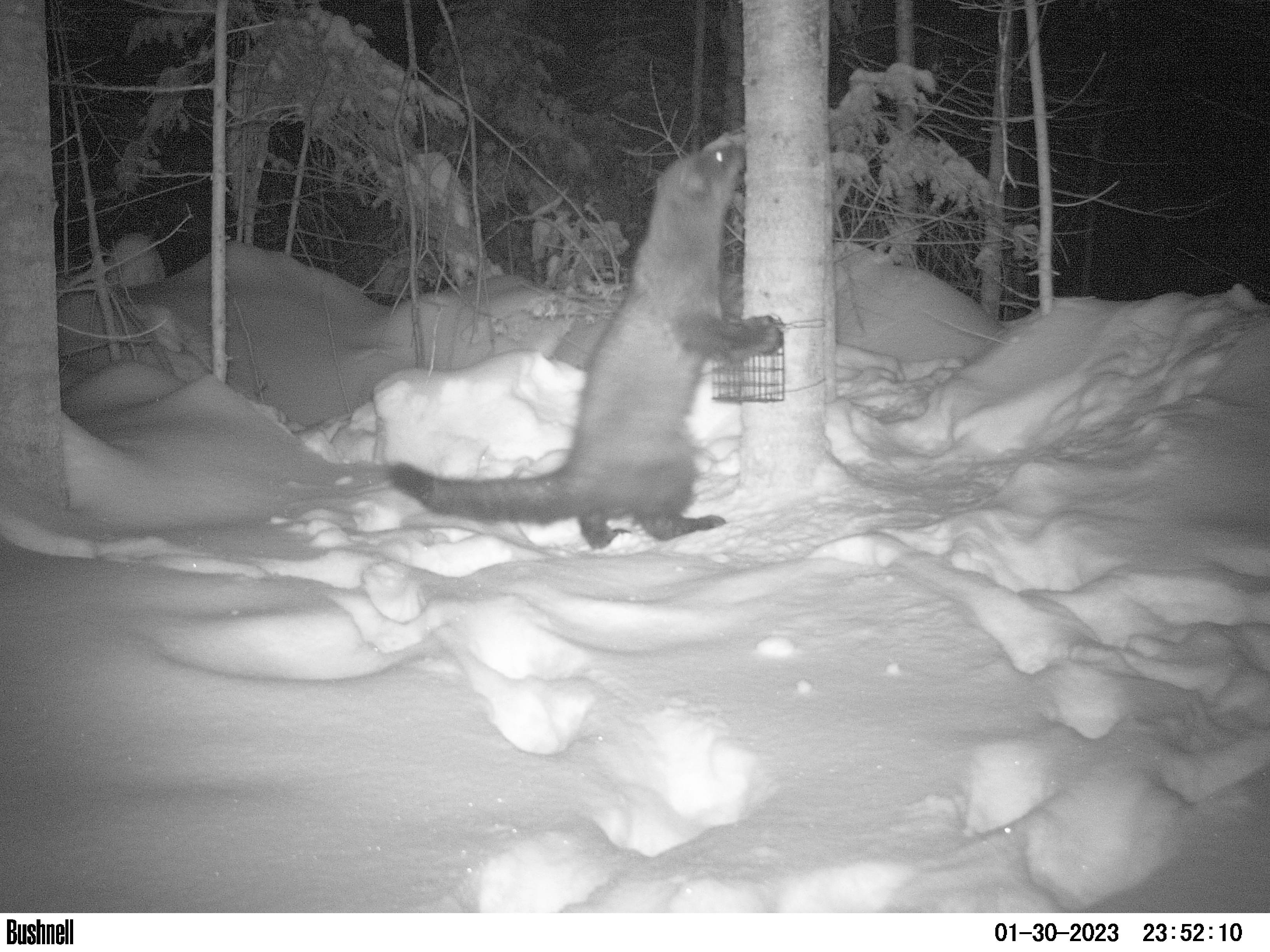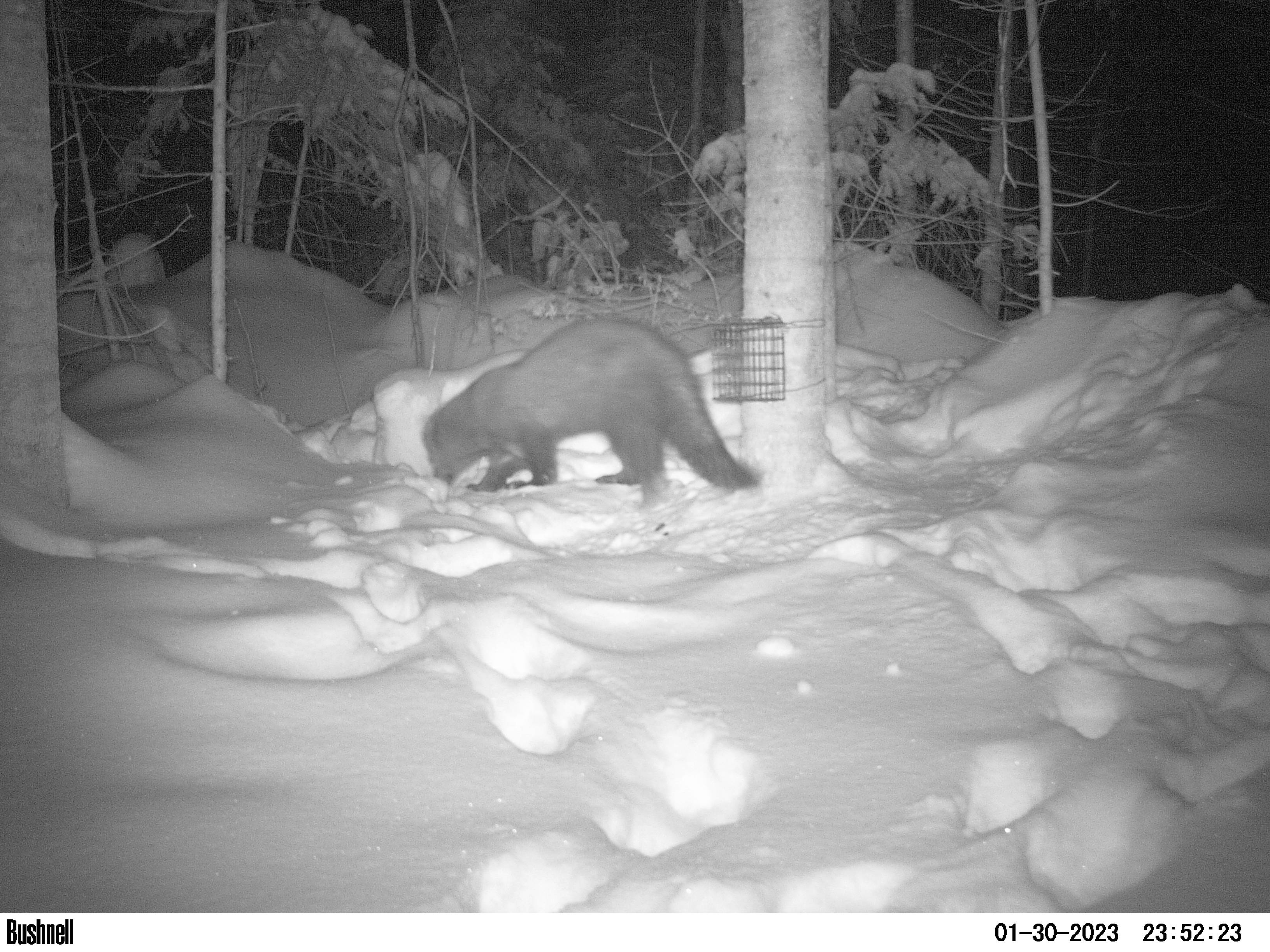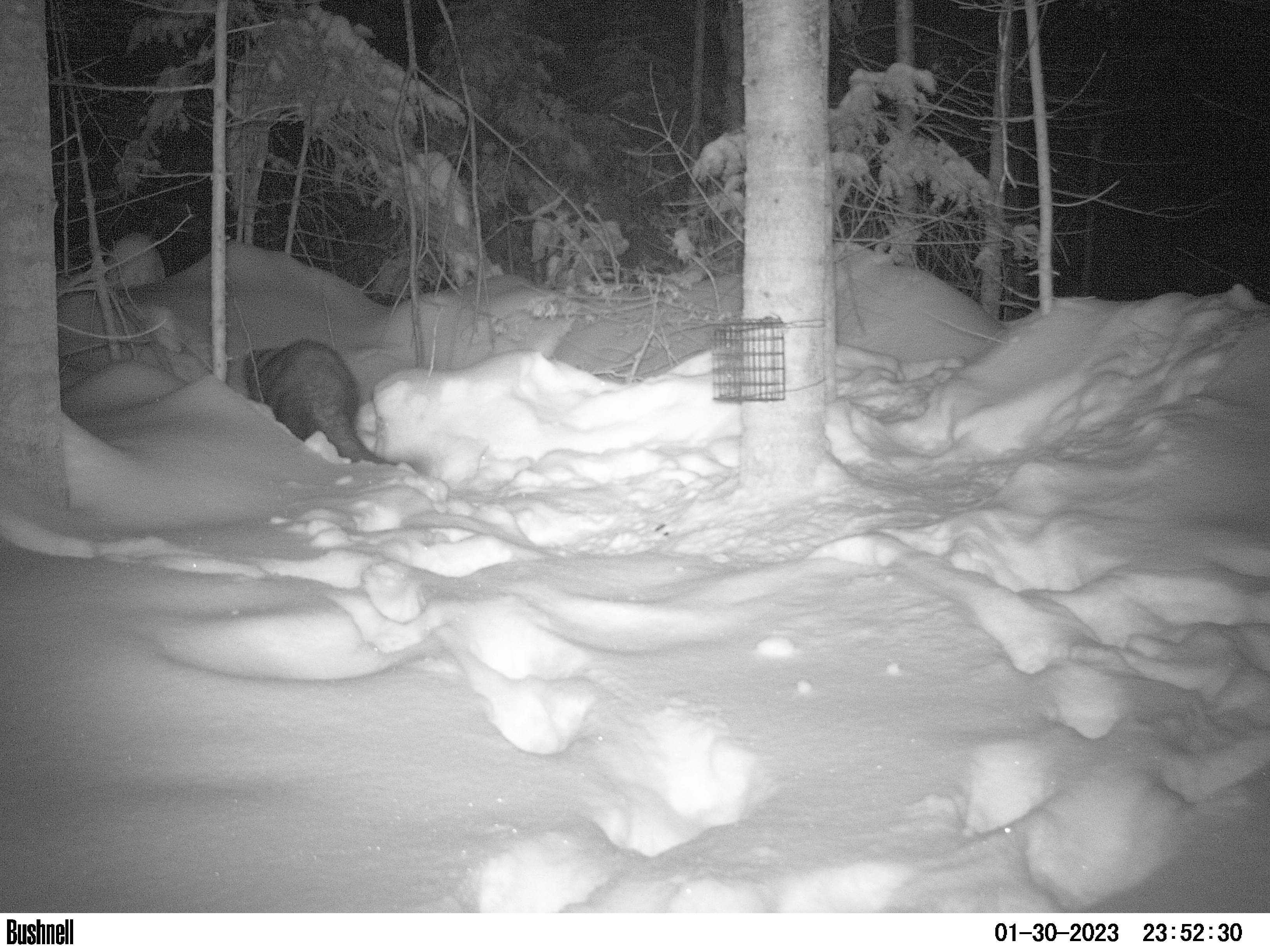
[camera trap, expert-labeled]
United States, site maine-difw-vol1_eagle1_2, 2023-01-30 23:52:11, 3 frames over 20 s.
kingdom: Animalia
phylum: Chordata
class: Mammalia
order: Carnivora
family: Mustelidae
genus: Pekania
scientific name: Pekania pennanti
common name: fisher